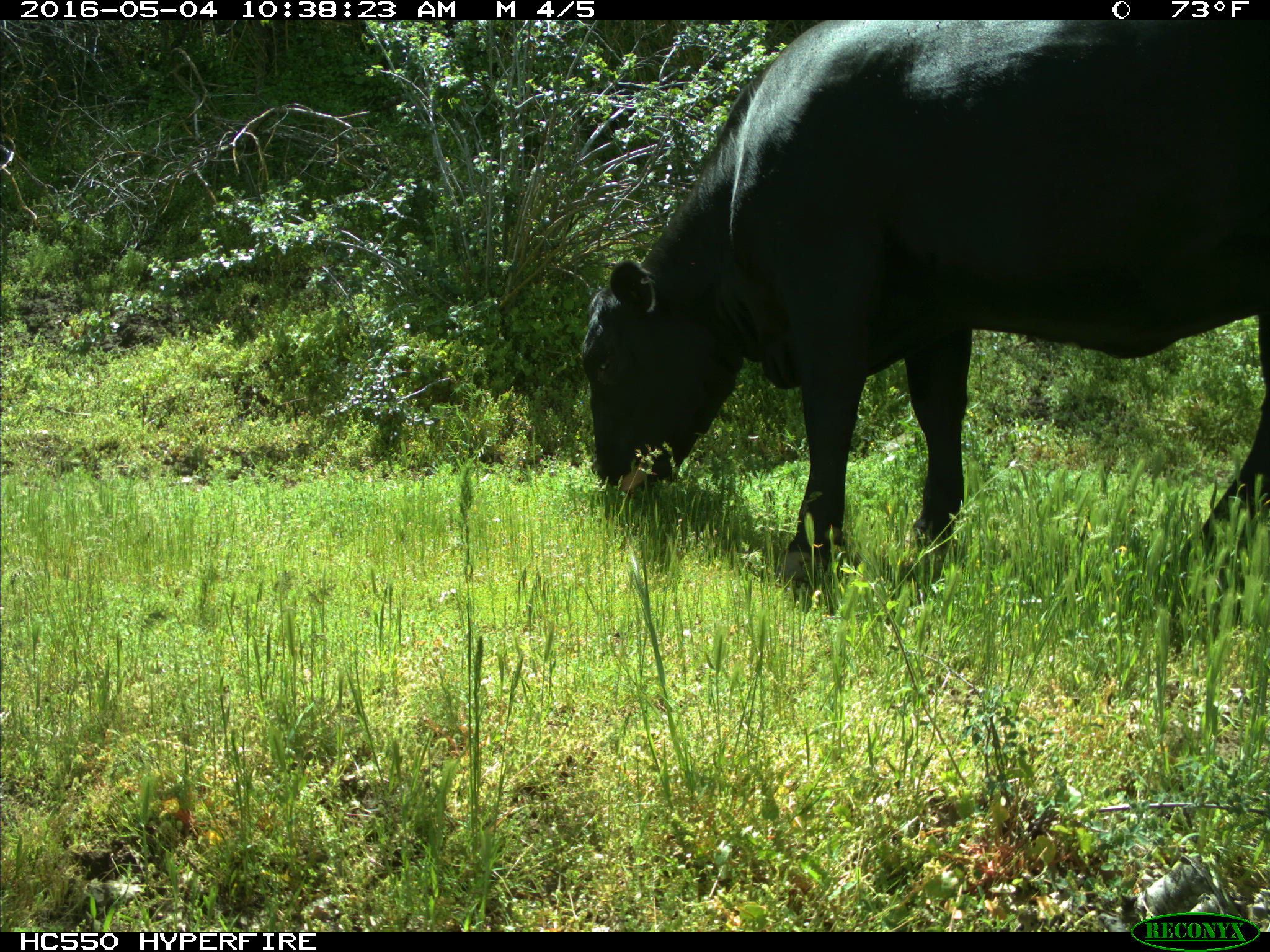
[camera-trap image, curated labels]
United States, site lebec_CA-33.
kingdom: Animalia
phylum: Chordata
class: Mammalia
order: Artiodactyla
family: Bovidae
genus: Bos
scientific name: Bos taurus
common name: domestic cow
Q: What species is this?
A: Bos taurus (domestic cow).